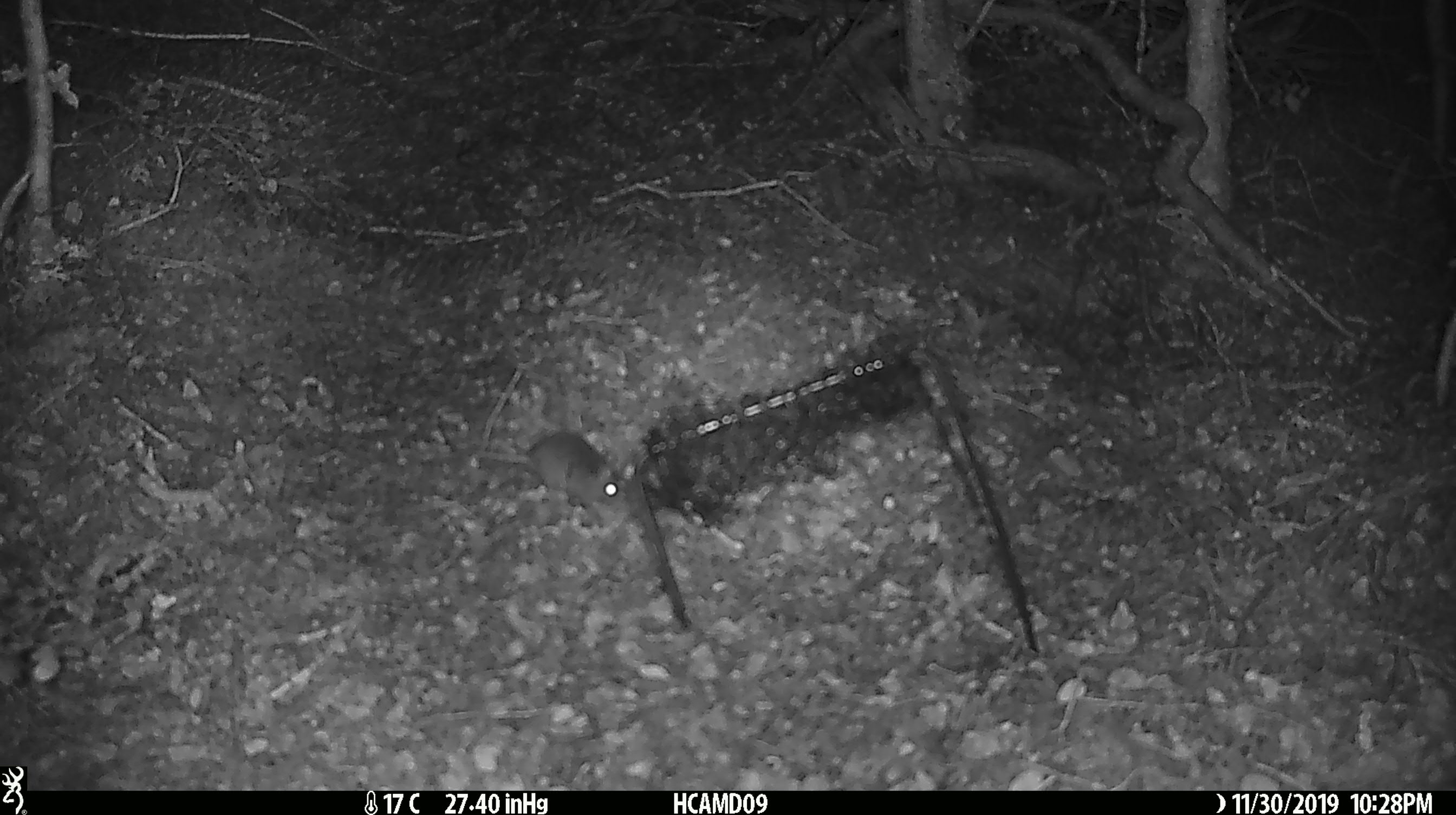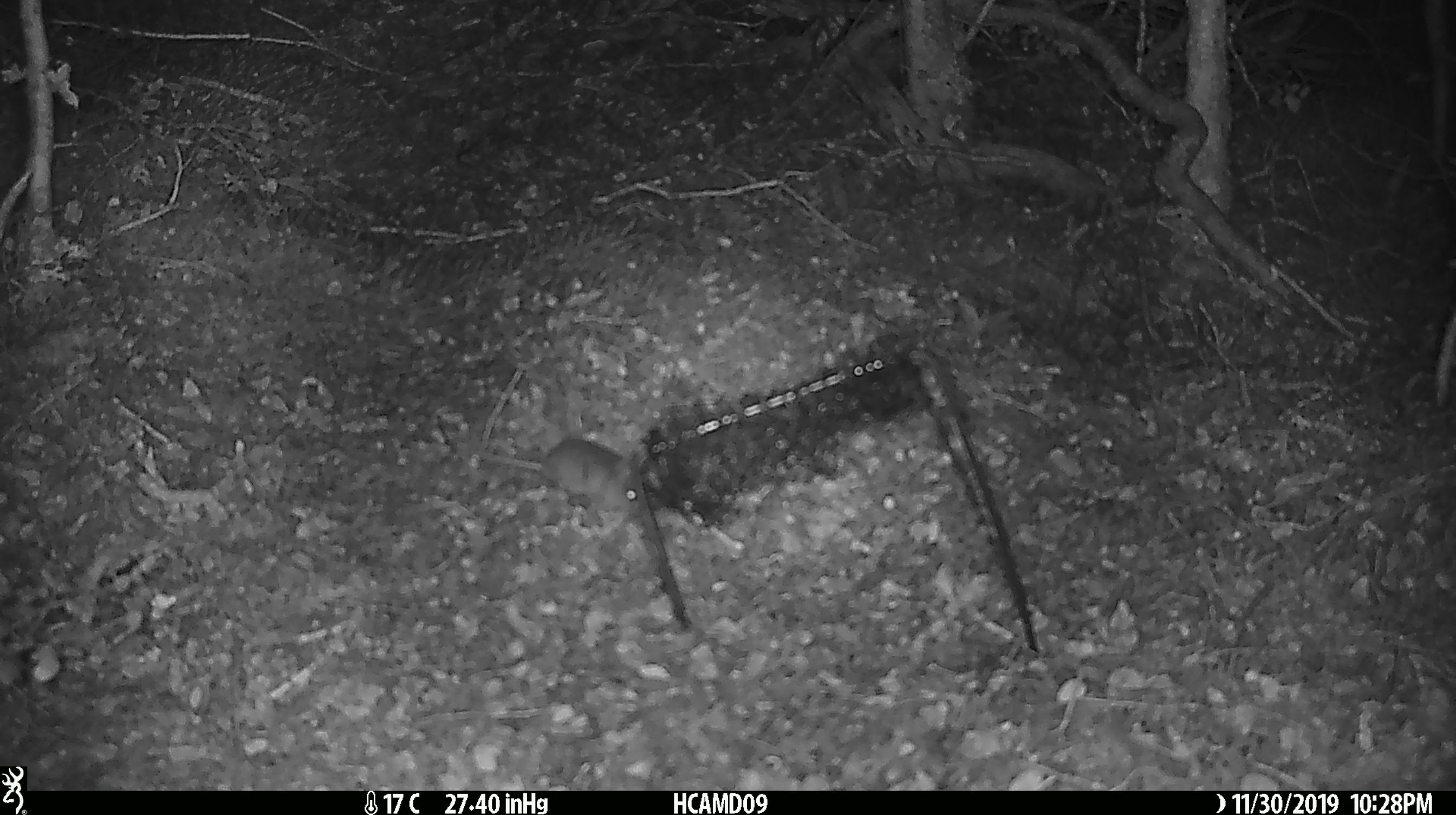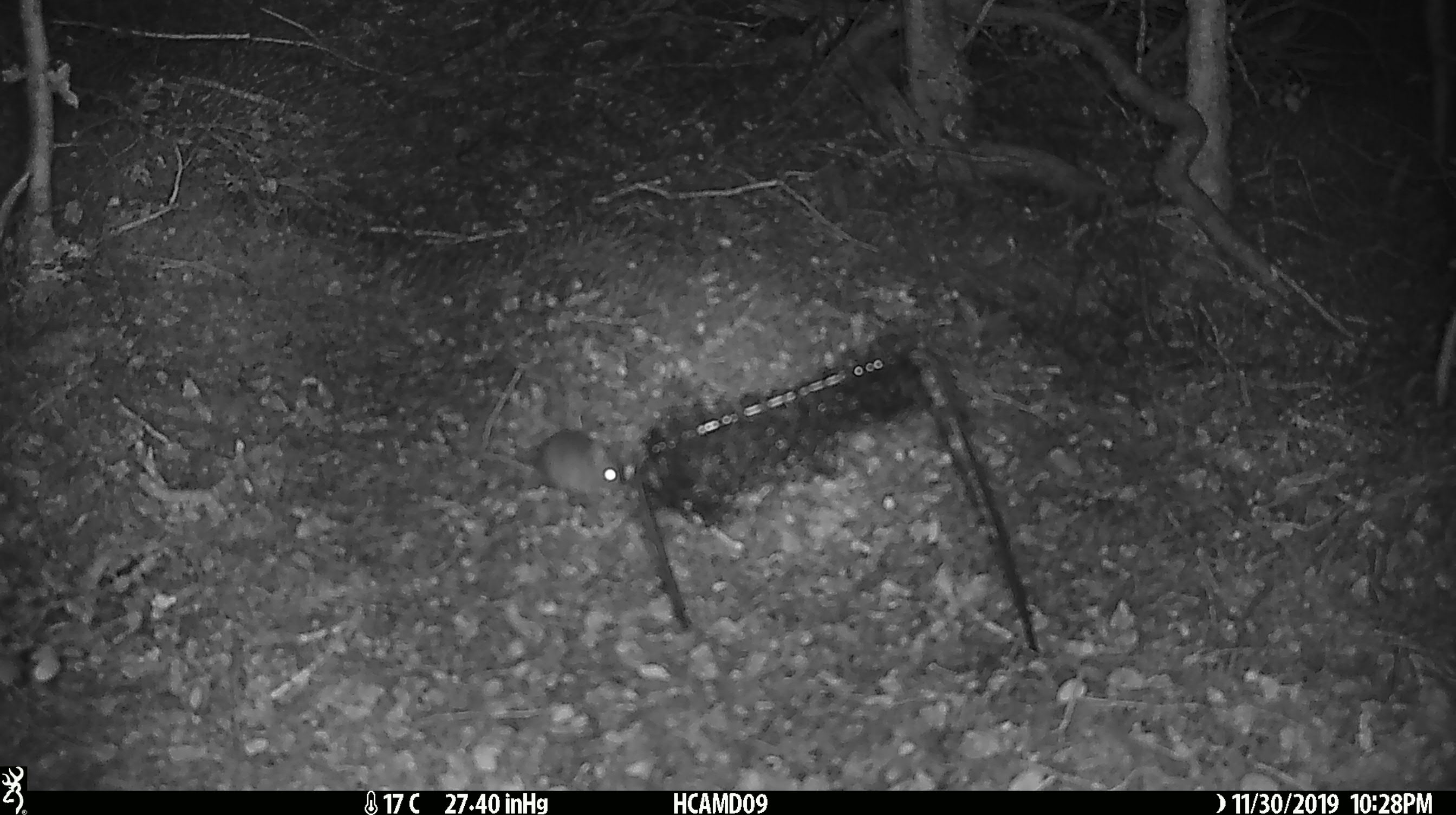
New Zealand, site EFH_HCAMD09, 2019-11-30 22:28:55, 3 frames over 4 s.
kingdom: Animalia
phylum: Chordata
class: Mammalia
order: Rodentia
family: Muridae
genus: Mus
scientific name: Mus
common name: mouse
Mouse (Mus).